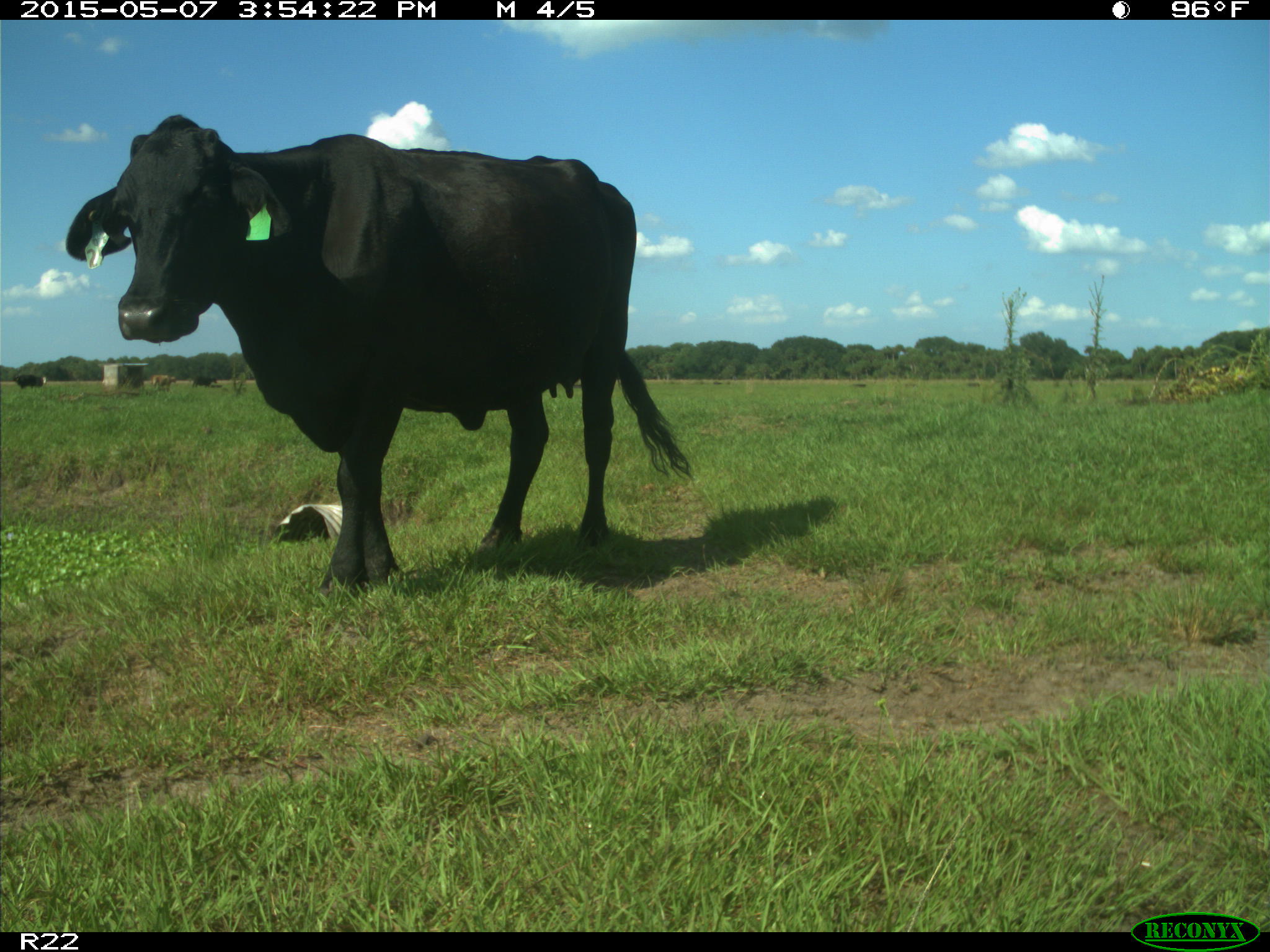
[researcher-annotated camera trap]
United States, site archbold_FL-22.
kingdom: Animalia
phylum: Chordata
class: Mammalia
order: Artiodactyla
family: Bovidae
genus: Bos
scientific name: Bos taurus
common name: domestic cow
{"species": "Bos taurus (domestic cow)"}